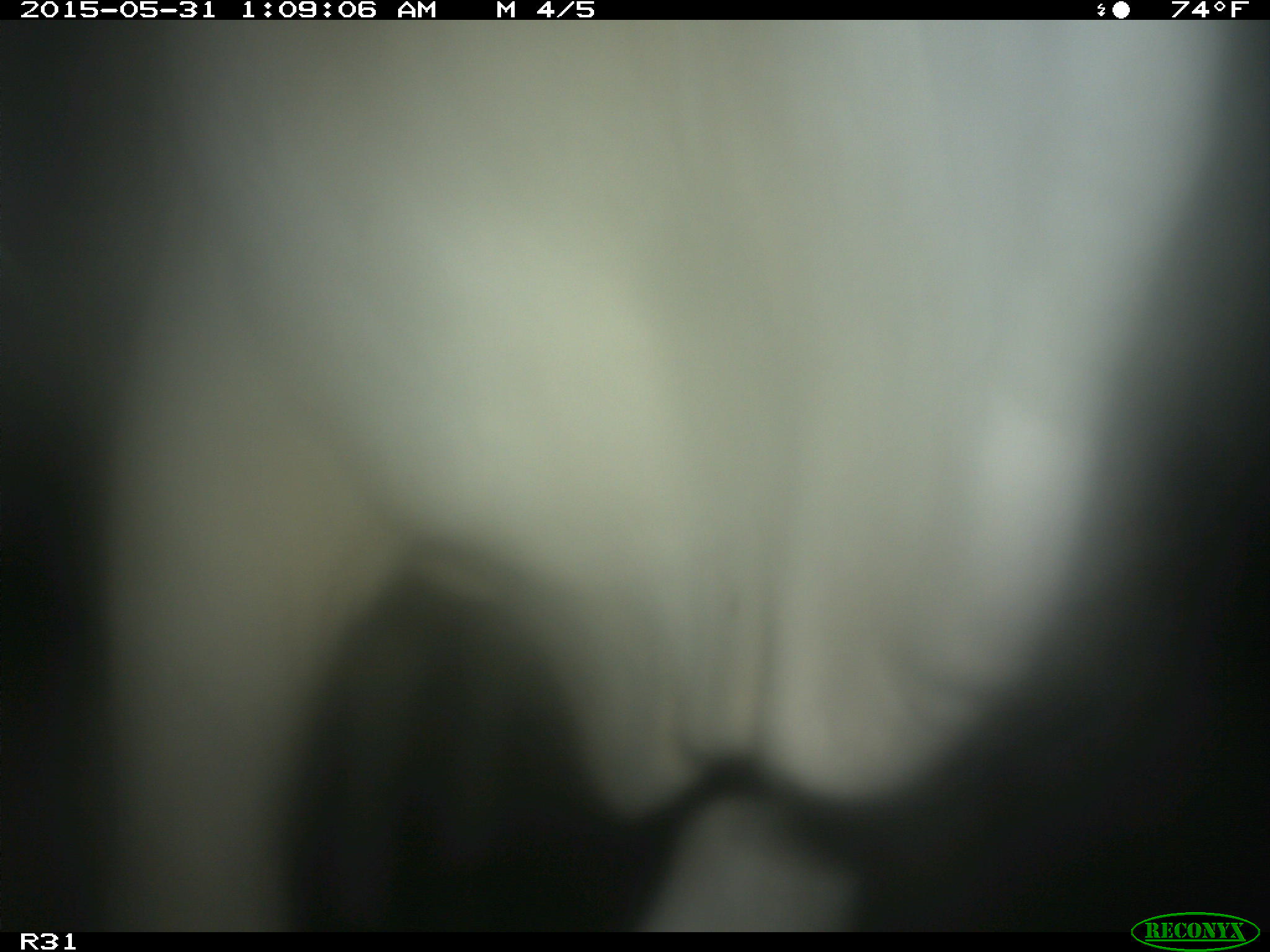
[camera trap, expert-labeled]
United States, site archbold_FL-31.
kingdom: Animalia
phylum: Chordata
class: Mammalia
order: Artiodactyla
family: Bovidae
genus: Bos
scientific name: Bos taurus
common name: domestic cow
Bos taurus (domestic cow).